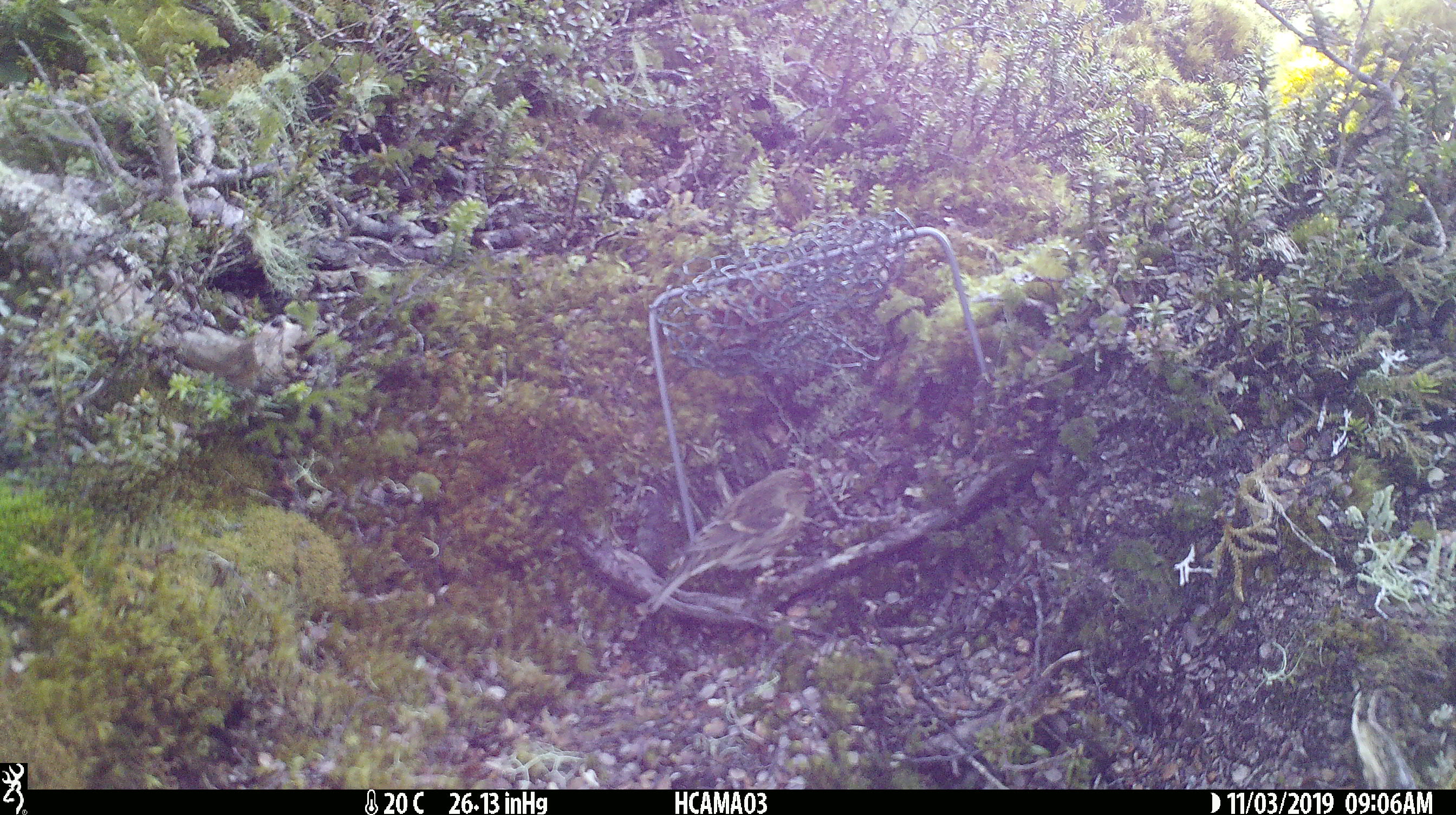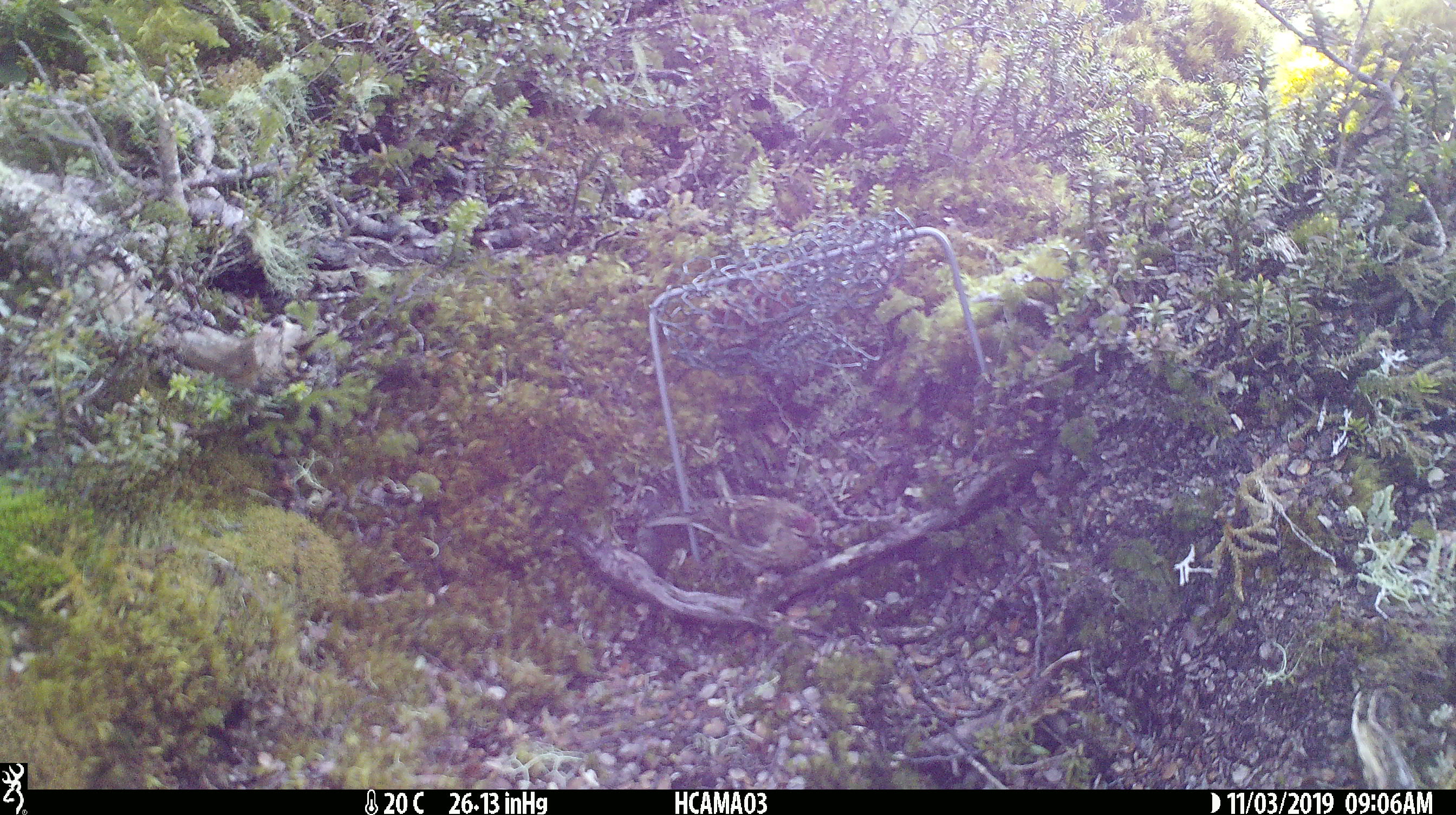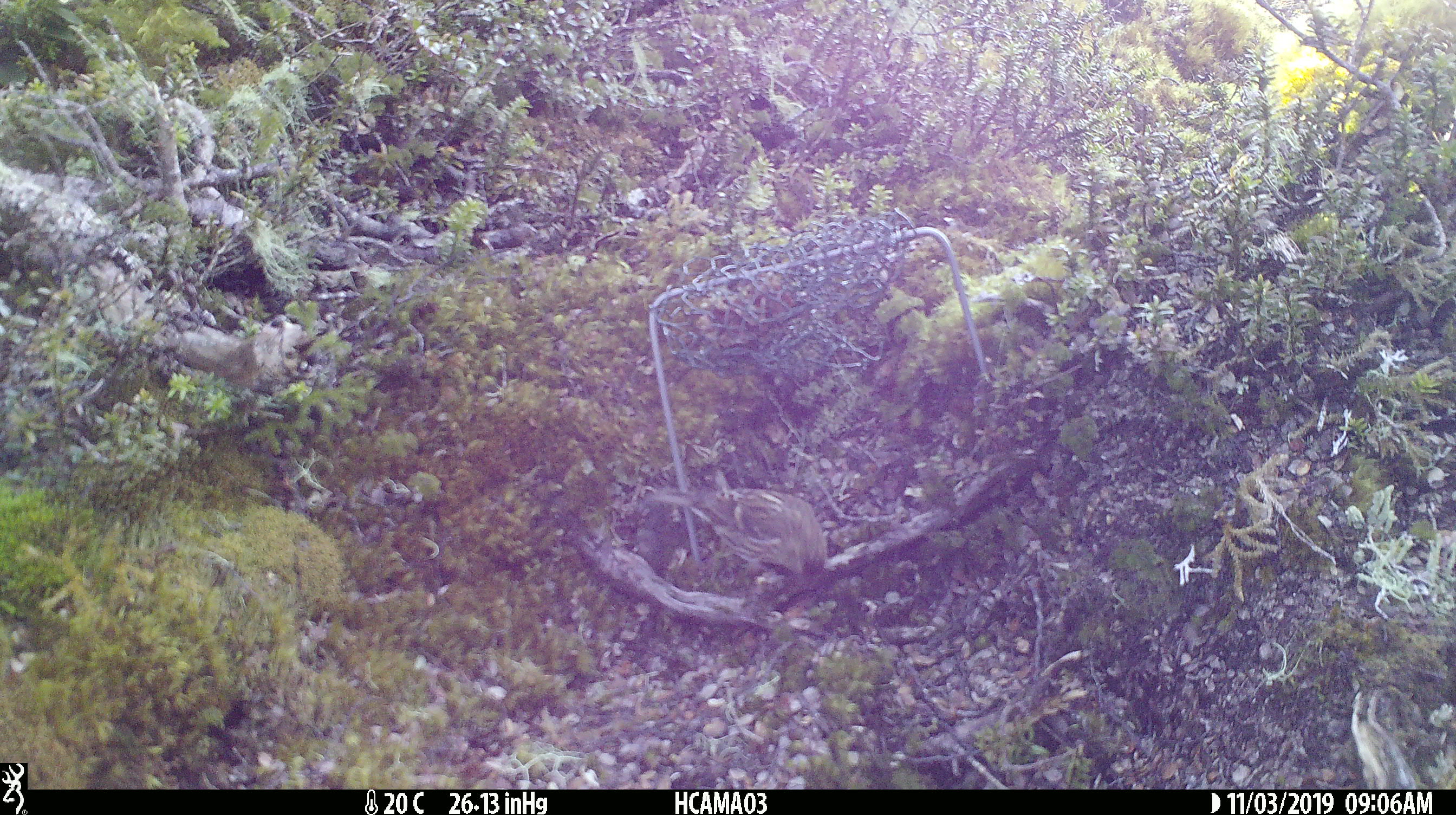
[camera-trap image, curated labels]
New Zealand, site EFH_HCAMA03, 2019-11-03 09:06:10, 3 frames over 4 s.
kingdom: Animalia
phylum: Chordata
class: Aves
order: Passeriformes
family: Fringillidae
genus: Acanthis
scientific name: Acanthis flammea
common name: common redpoll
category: redpoll